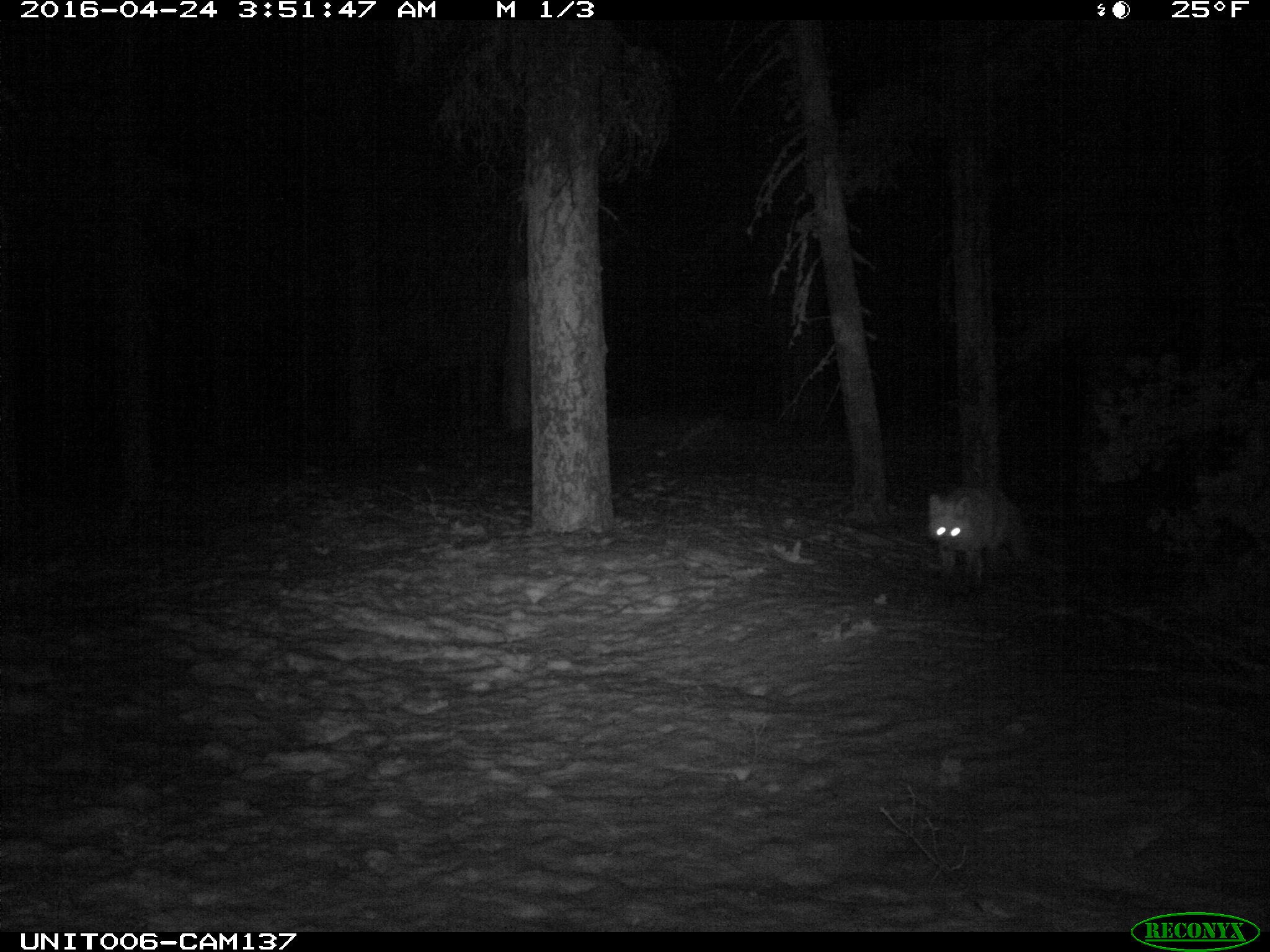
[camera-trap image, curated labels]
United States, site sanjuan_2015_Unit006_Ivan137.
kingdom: Animalia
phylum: Chordata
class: Mammalia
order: Carnivora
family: Canidae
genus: Vulpes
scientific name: Vulpes vulpes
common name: red fox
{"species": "Vulpes vulpes (red fox)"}